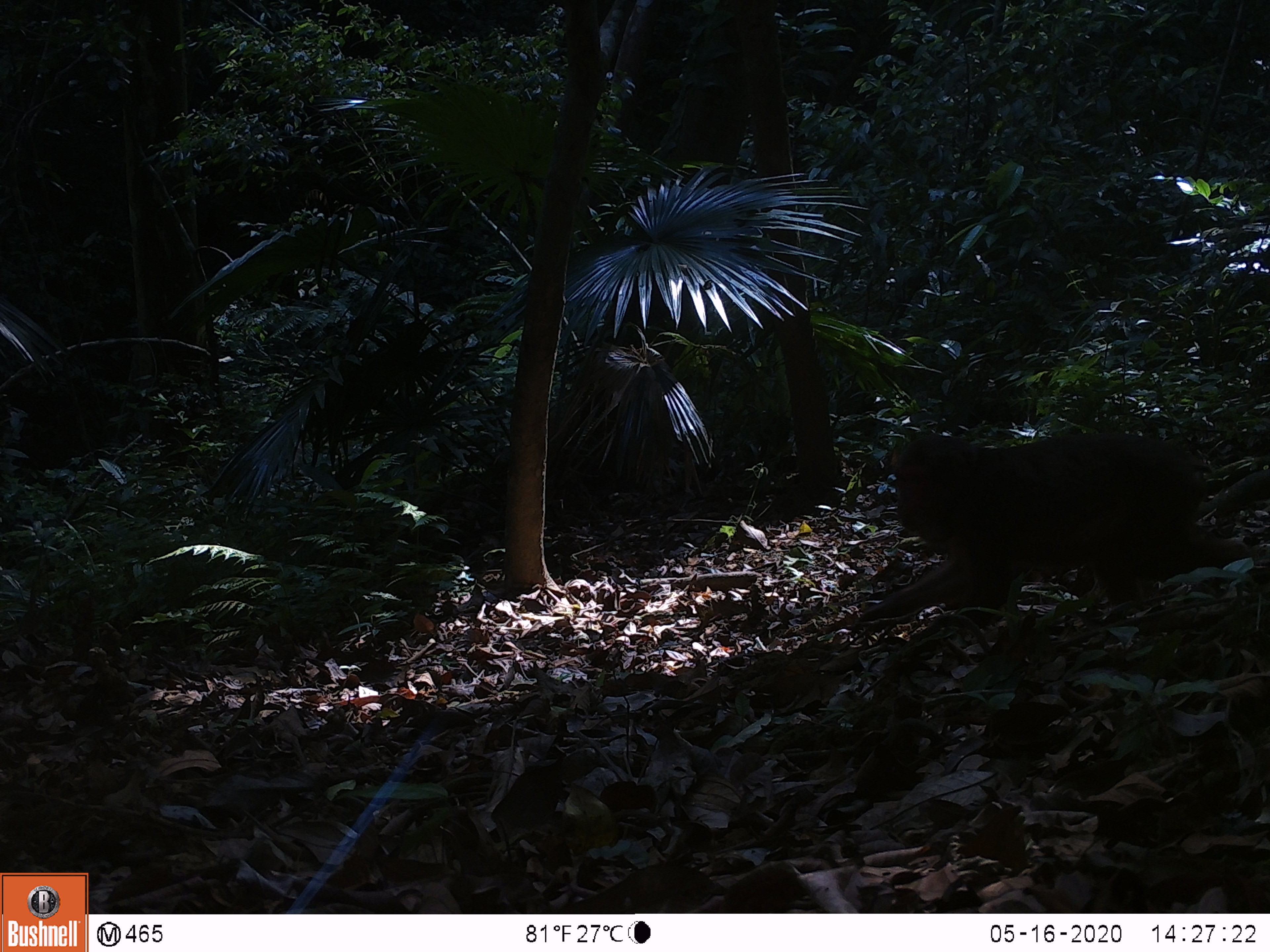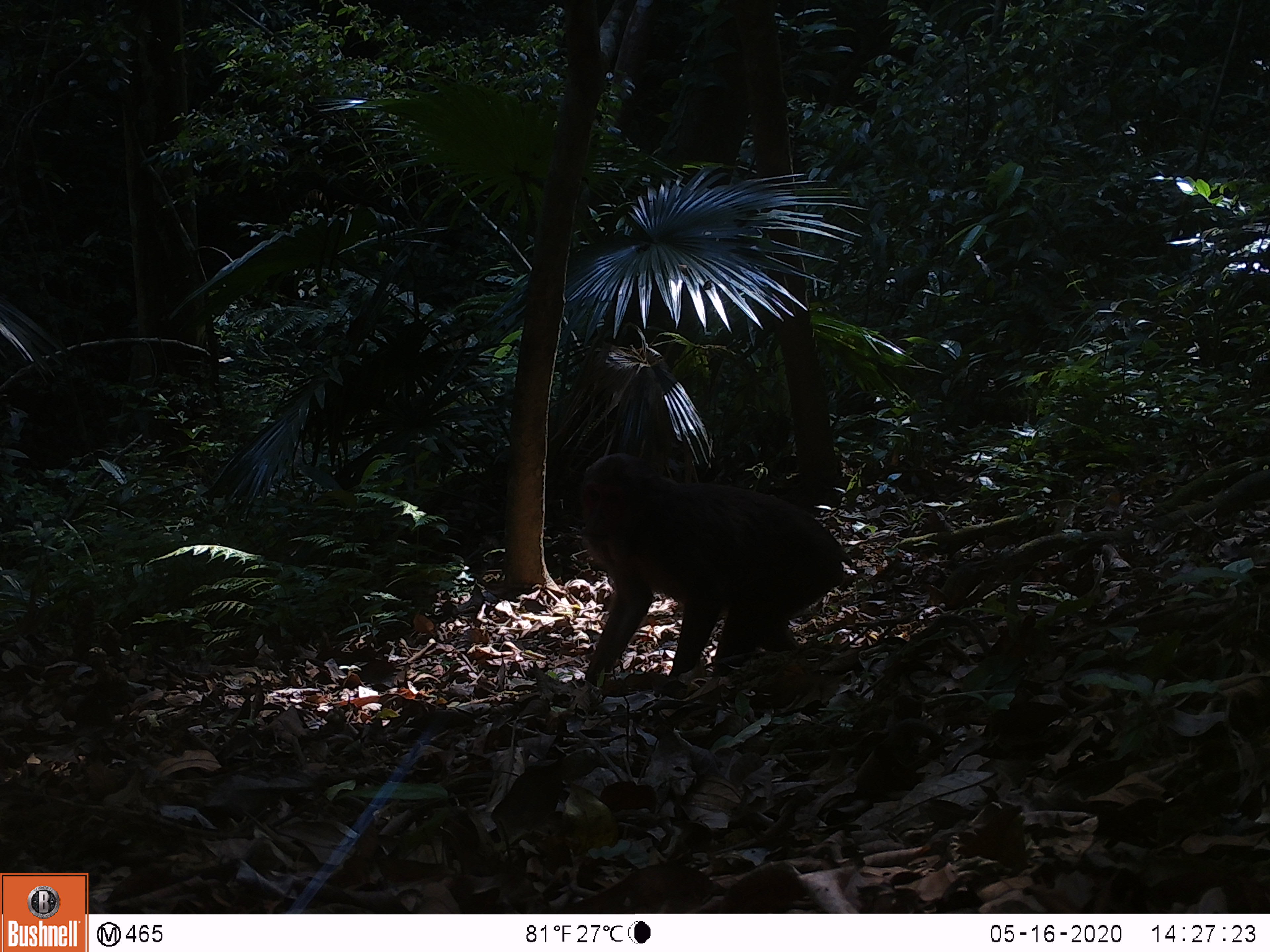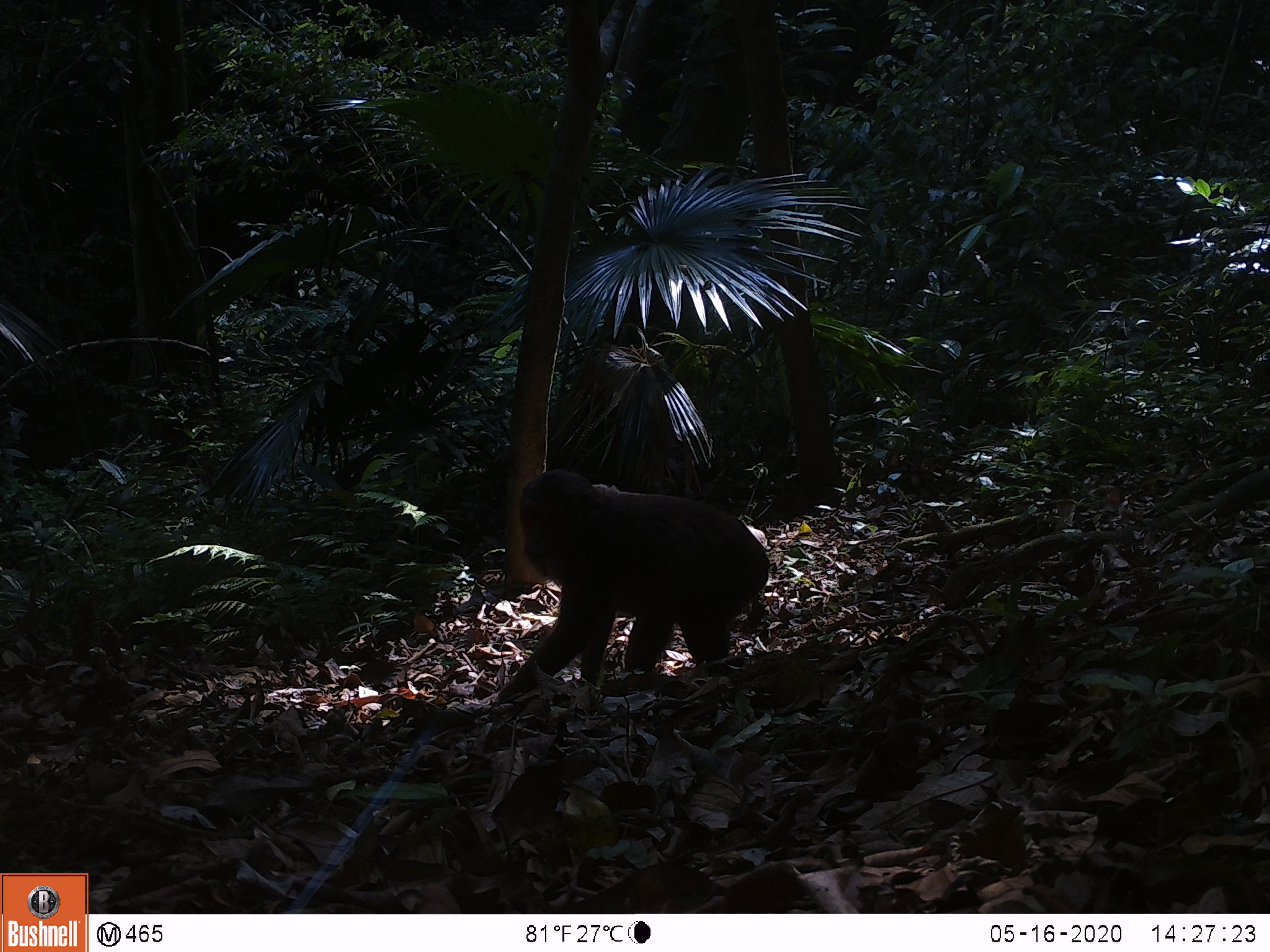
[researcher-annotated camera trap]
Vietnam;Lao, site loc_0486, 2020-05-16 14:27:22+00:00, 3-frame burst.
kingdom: Animalia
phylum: Chordata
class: Mammalia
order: Primates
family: Cercopithecidae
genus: Macaca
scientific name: Macaca arctoides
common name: stump-tailed macaque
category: stump tailed macaque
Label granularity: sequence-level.